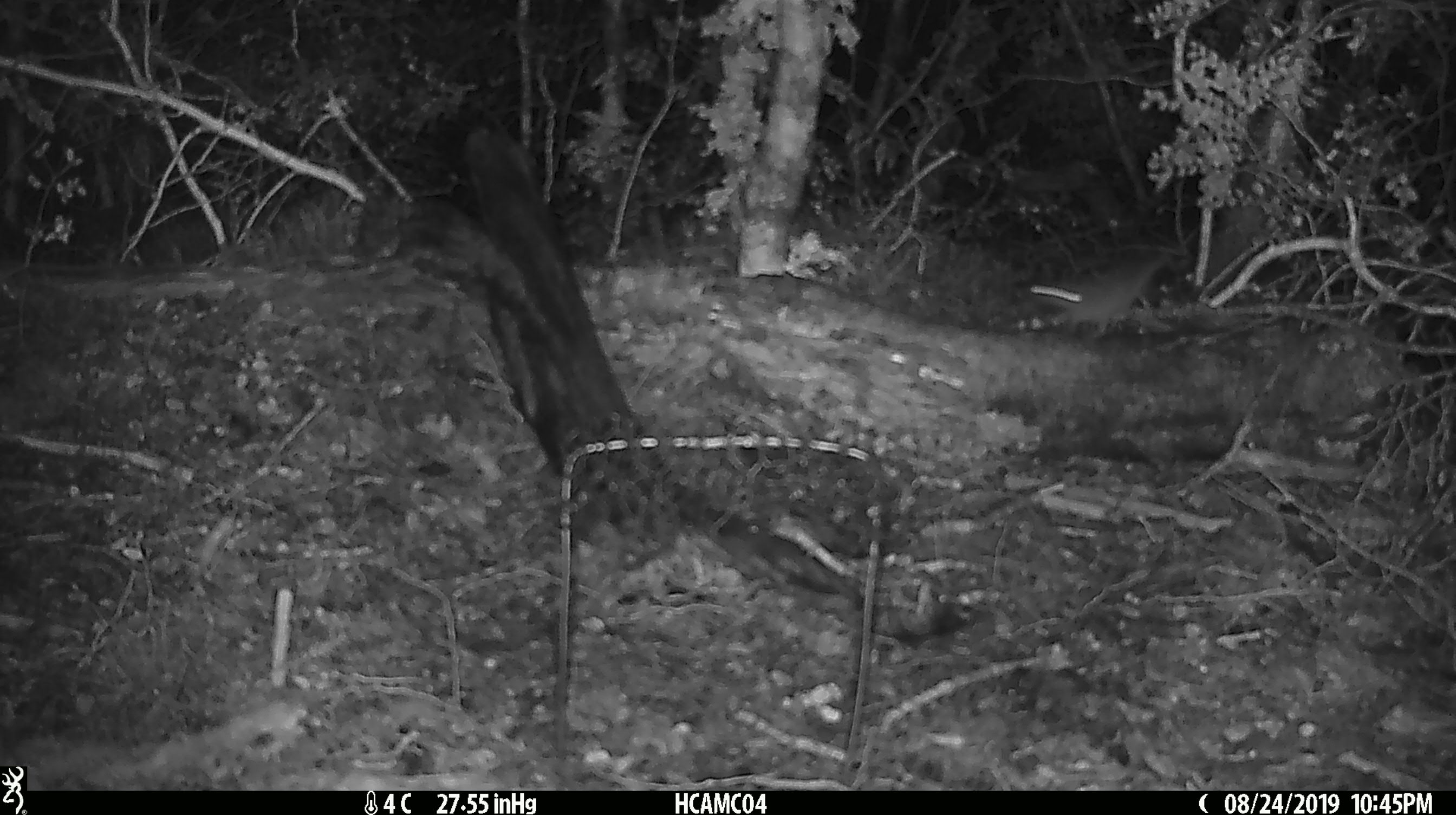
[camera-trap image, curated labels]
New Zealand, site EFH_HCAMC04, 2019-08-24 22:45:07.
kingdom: Animalia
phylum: Chordata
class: Mammalia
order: Rodentia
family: Muridae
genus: Mus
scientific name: Mus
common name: mouse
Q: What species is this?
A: Mouse (Mus).